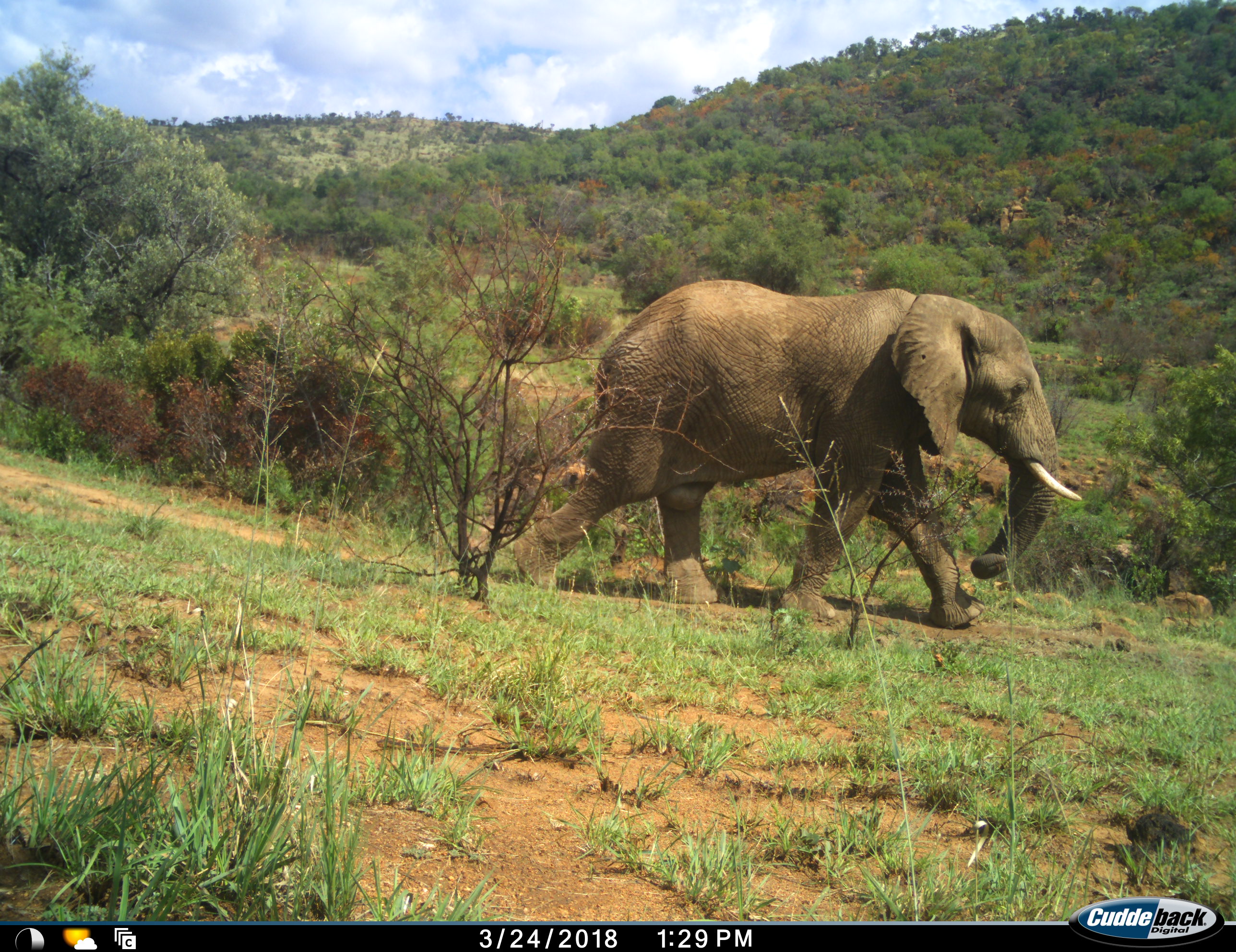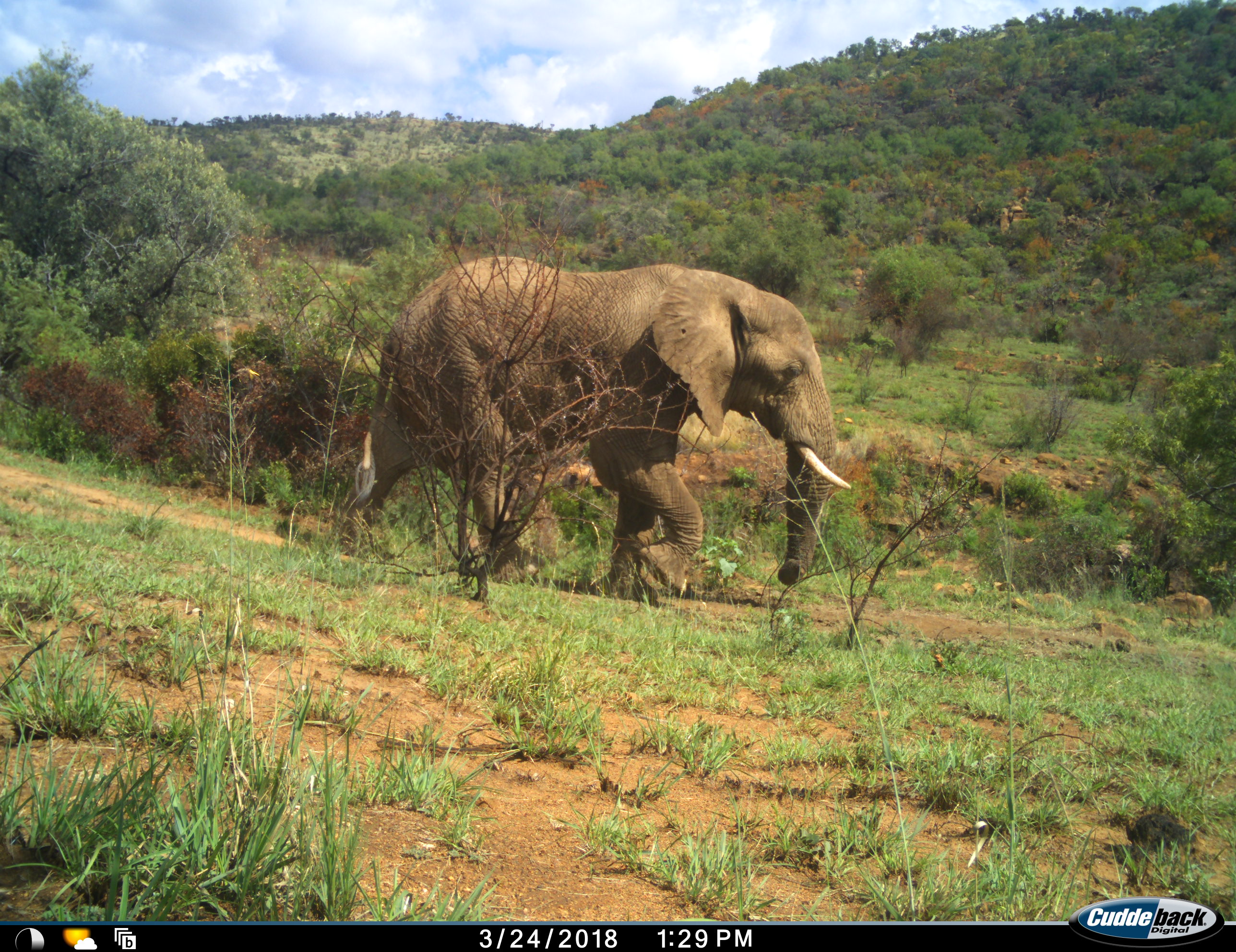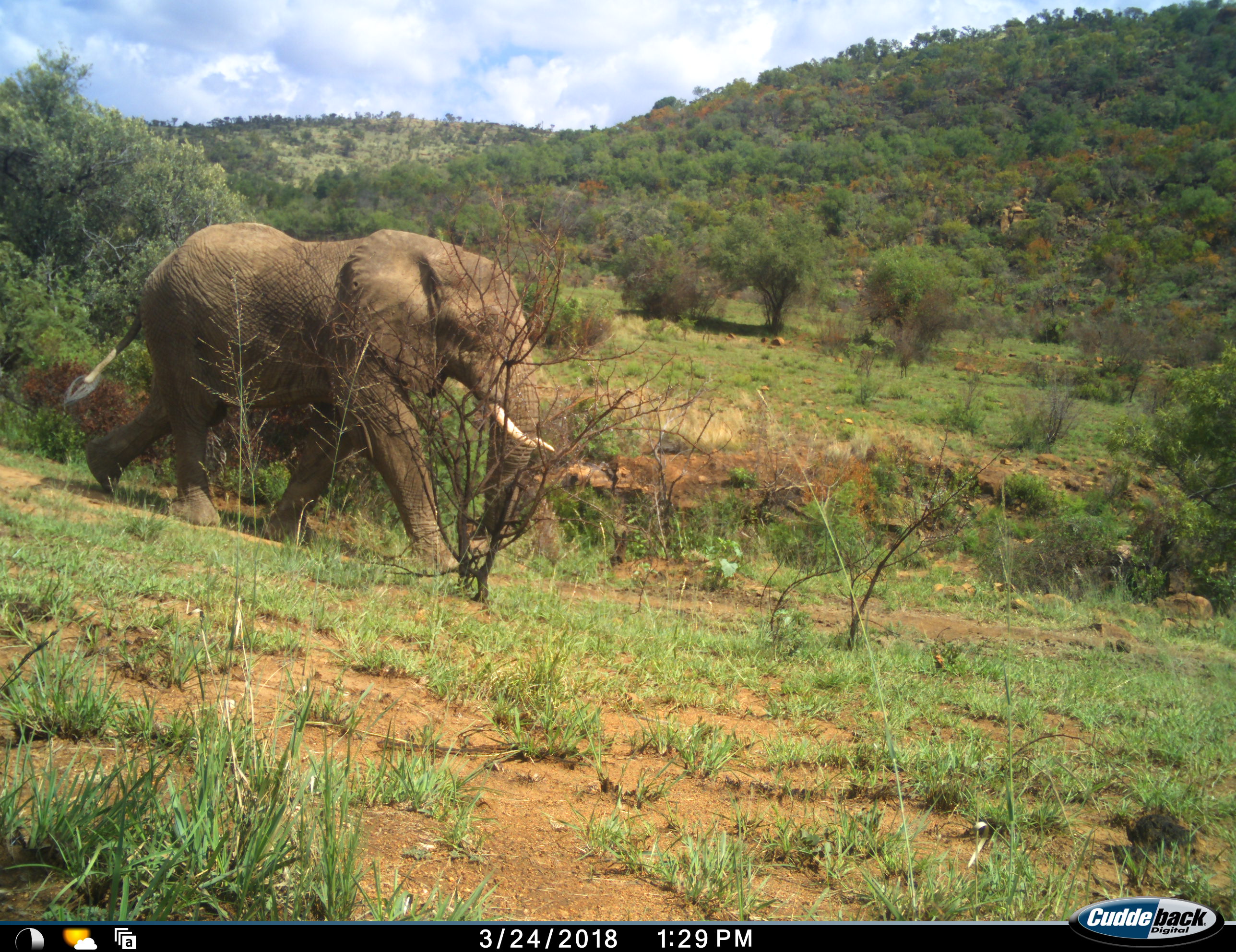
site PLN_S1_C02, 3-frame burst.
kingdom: Animalia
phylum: Chordata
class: Mammalia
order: Proboscidea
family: Elephantidae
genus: Loxodonta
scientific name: Loxodonta africana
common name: african bush elephant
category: elephant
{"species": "elephant (african bush elephant) (Loxodonta africana)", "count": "1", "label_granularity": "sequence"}